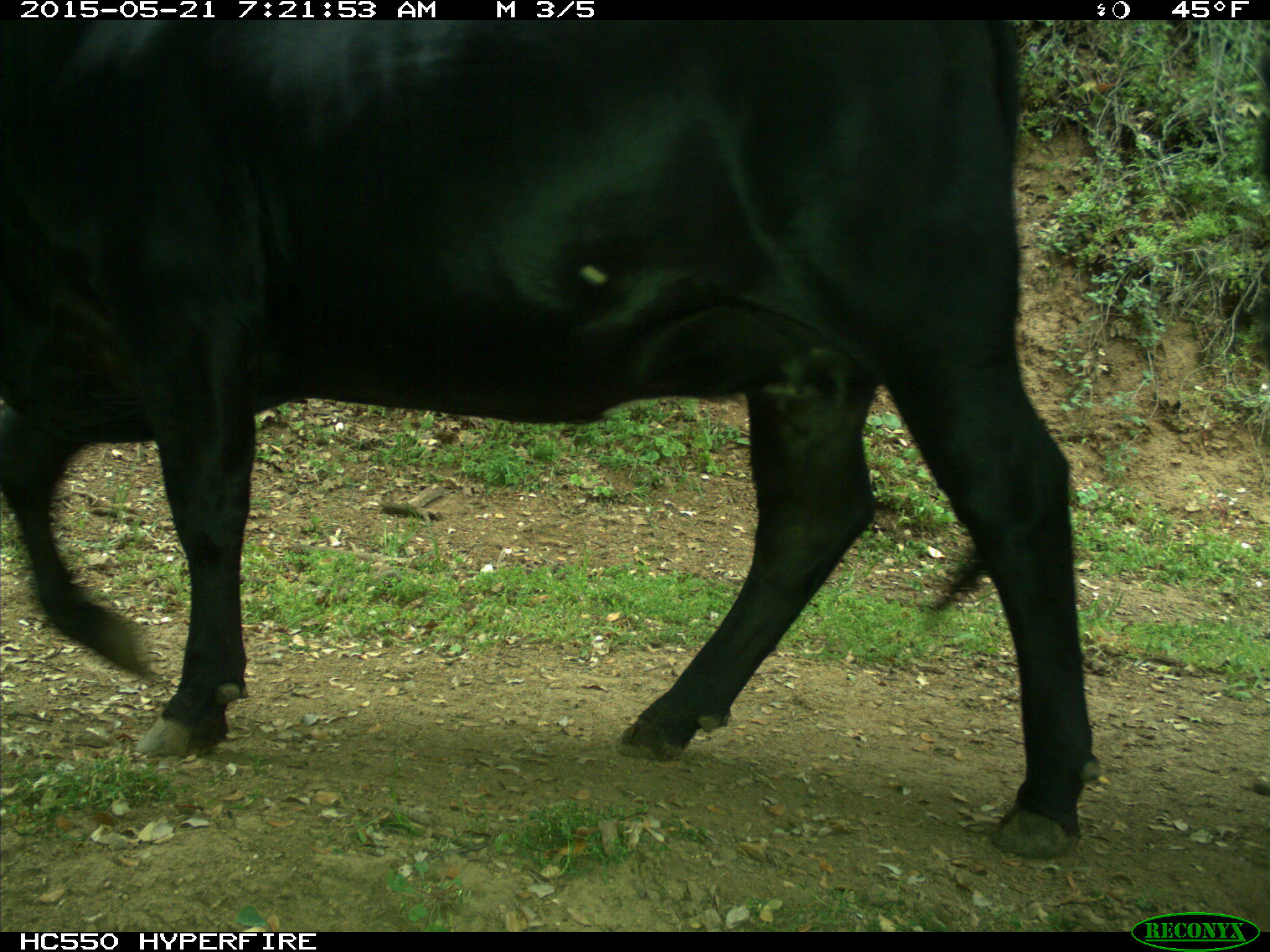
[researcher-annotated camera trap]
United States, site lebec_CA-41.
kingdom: Animalia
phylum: Chordata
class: Mammalia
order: Artiodactyla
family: Bovidae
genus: Bos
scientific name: Bos taurus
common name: domestic cow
Bos taurus (domestic cow).